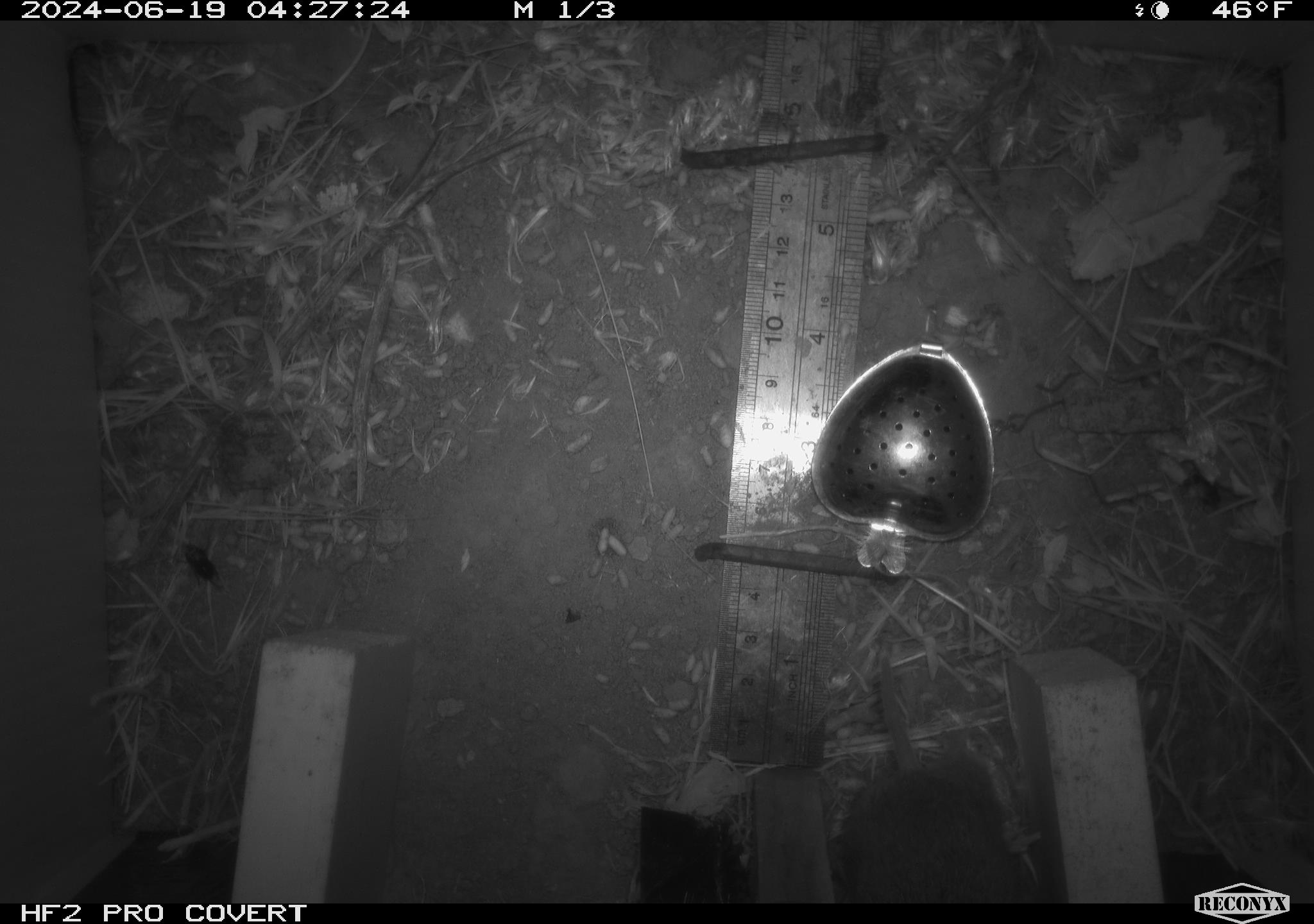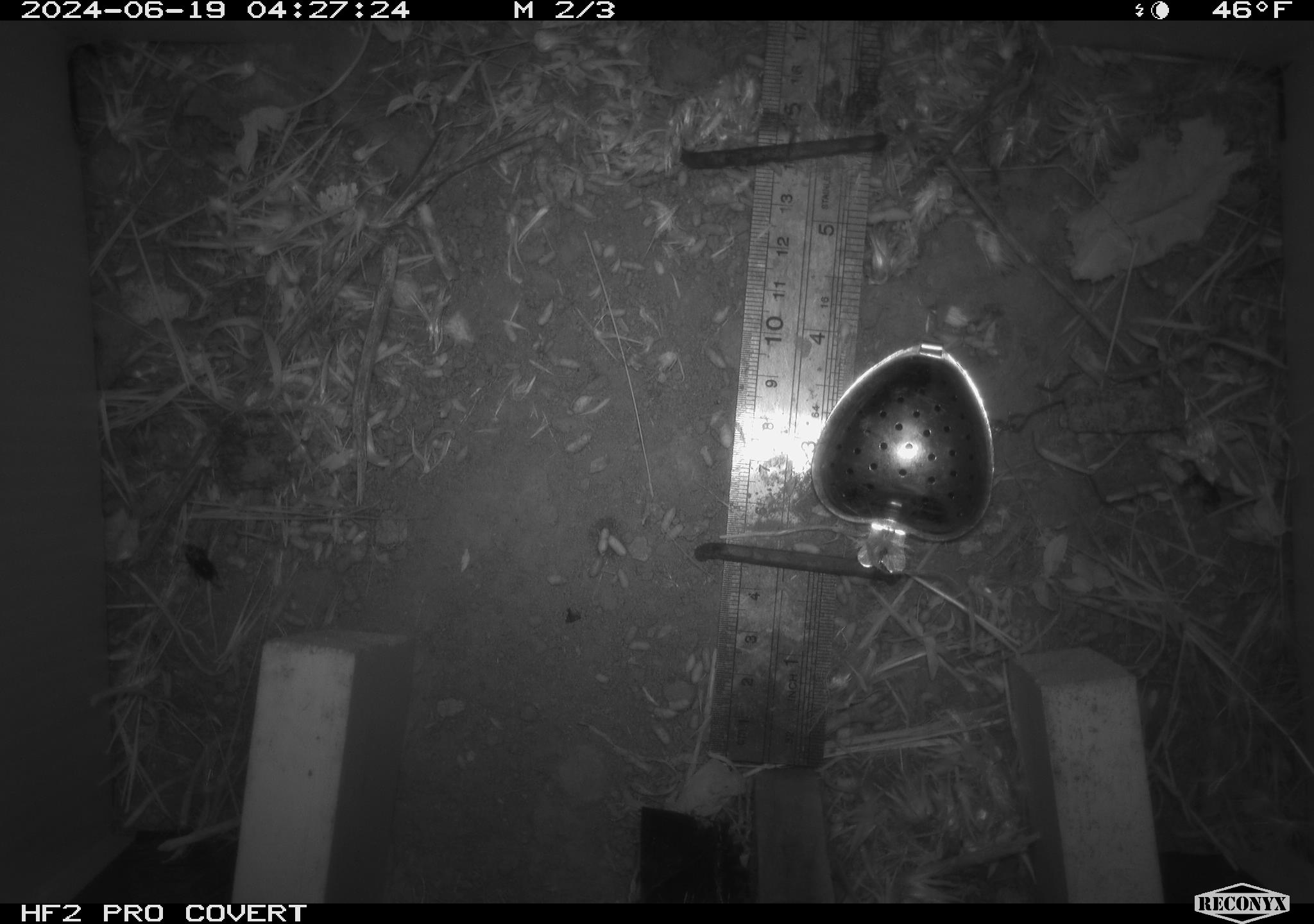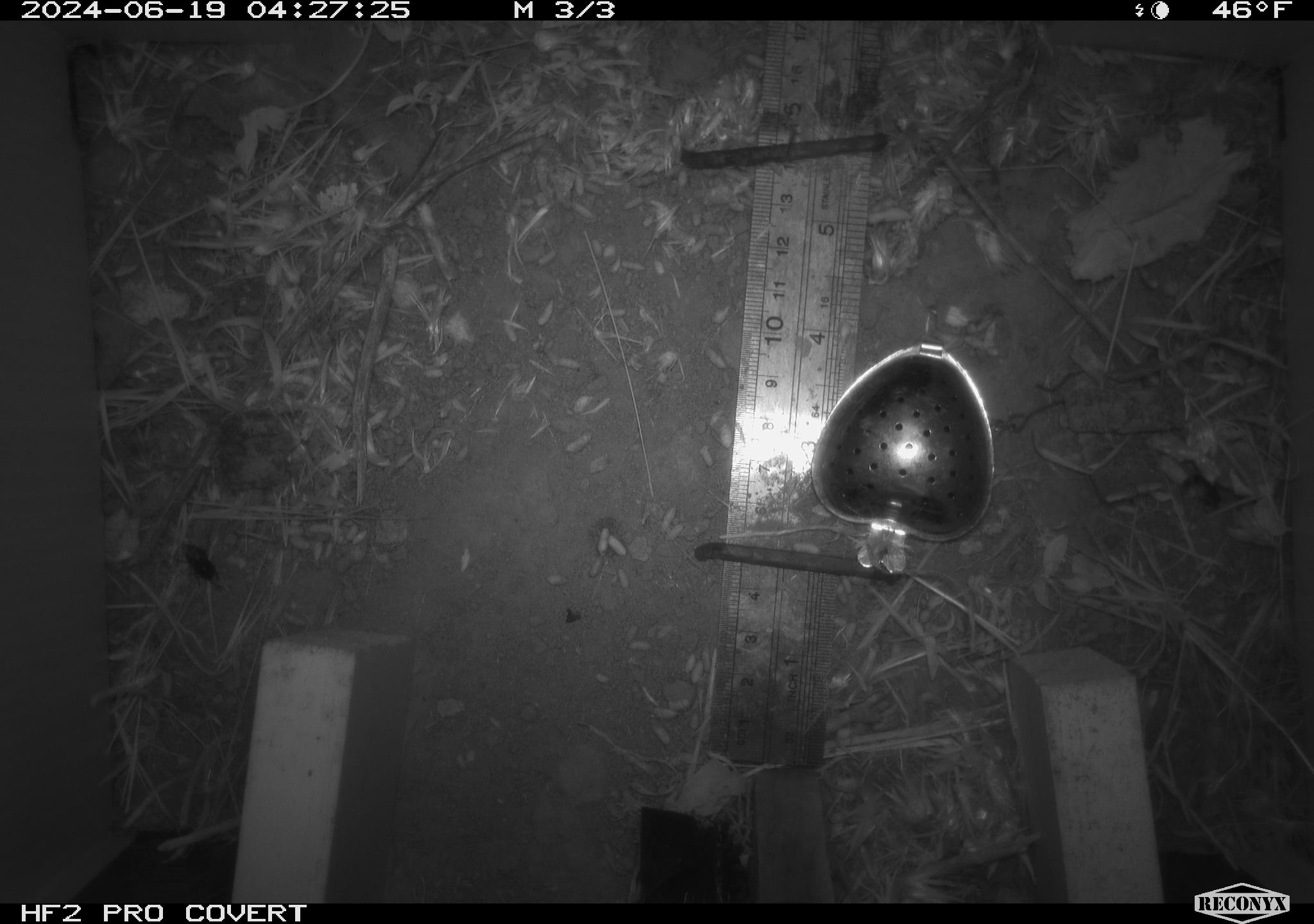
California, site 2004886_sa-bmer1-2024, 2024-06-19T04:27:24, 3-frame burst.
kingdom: Animalia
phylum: Chordata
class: Mammalia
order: Rodentia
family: Cricetidae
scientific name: Cricetidae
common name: hamsters, voles, lemmings, and allies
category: cricetidae family